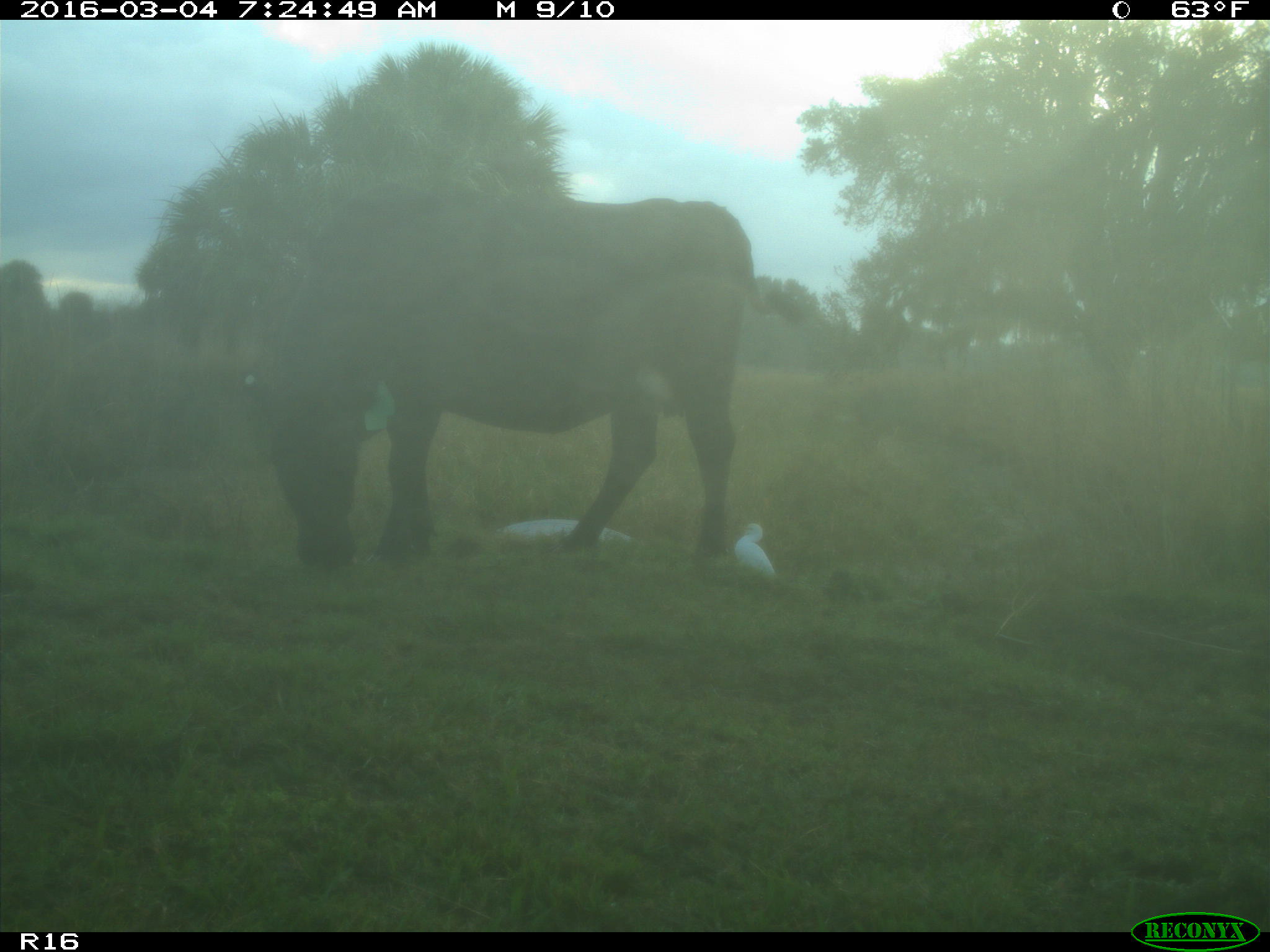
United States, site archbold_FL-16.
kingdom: Animalia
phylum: Chordata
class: Mammalia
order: Artiodactyla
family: Bovidae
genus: Bos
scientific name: Bos taurus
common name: domestic cow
Bos taurus (domestic cow).